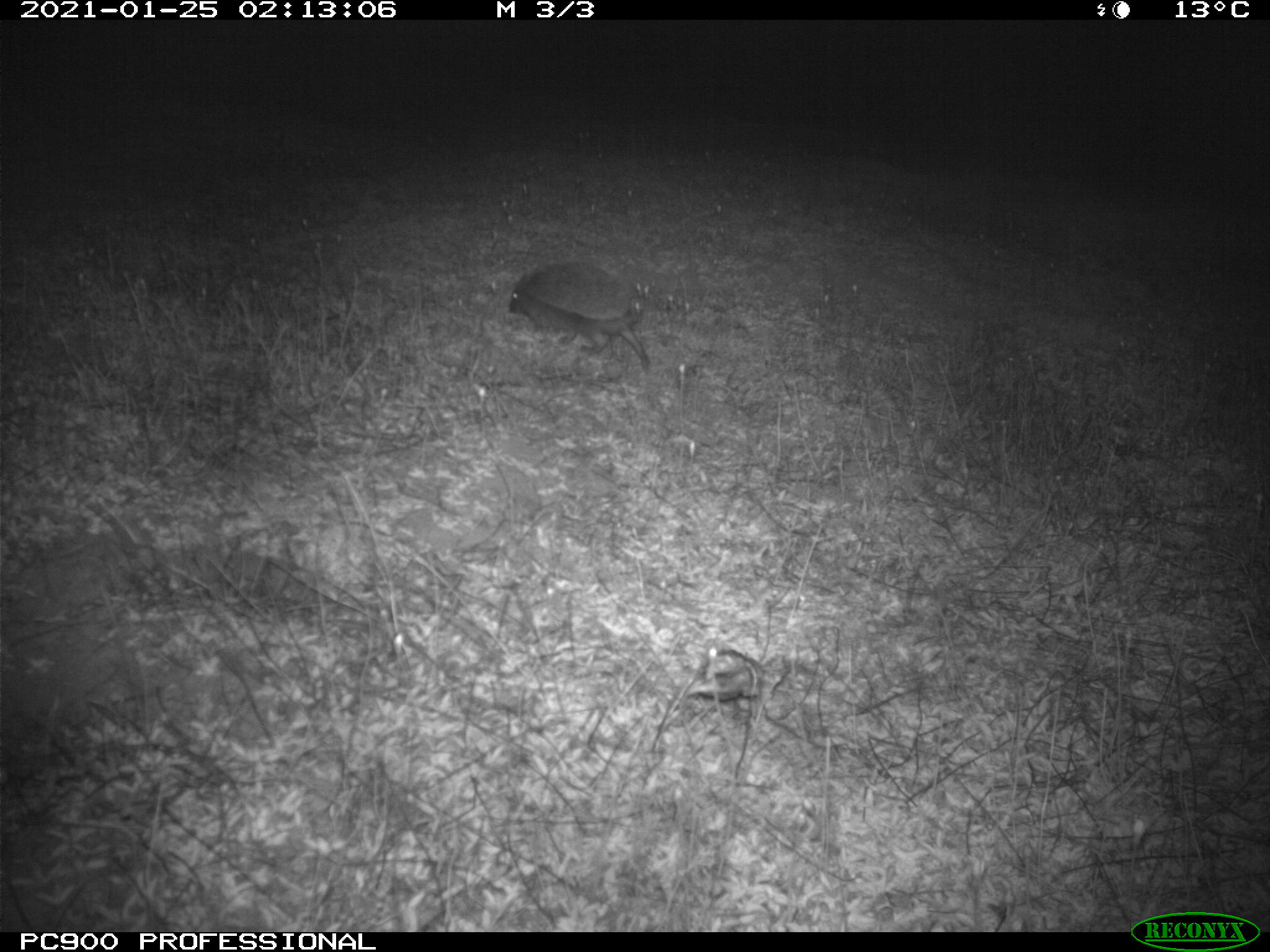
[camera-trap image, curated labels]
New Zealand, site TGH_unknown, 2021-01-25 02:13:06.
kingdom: Animalia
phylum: Chordata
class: Mammalia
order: Eulipotyphla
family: Erinaceidae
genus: Erinaceus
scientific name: Erinaceus europaeus europaeus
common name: european hedgehog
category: hedgehog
Hedgehog (european hedgehog) (Erinaceus europaeus europaeus).